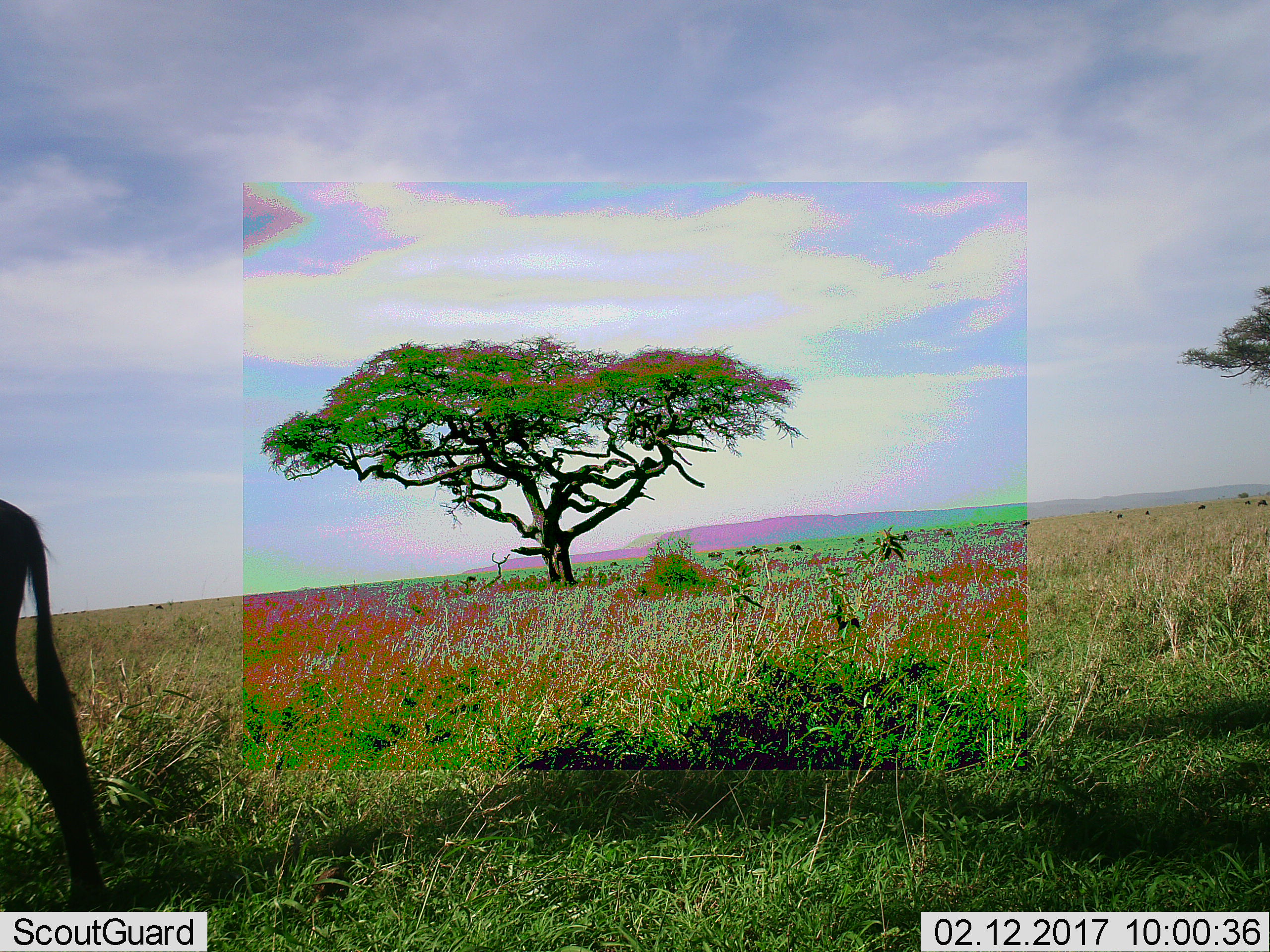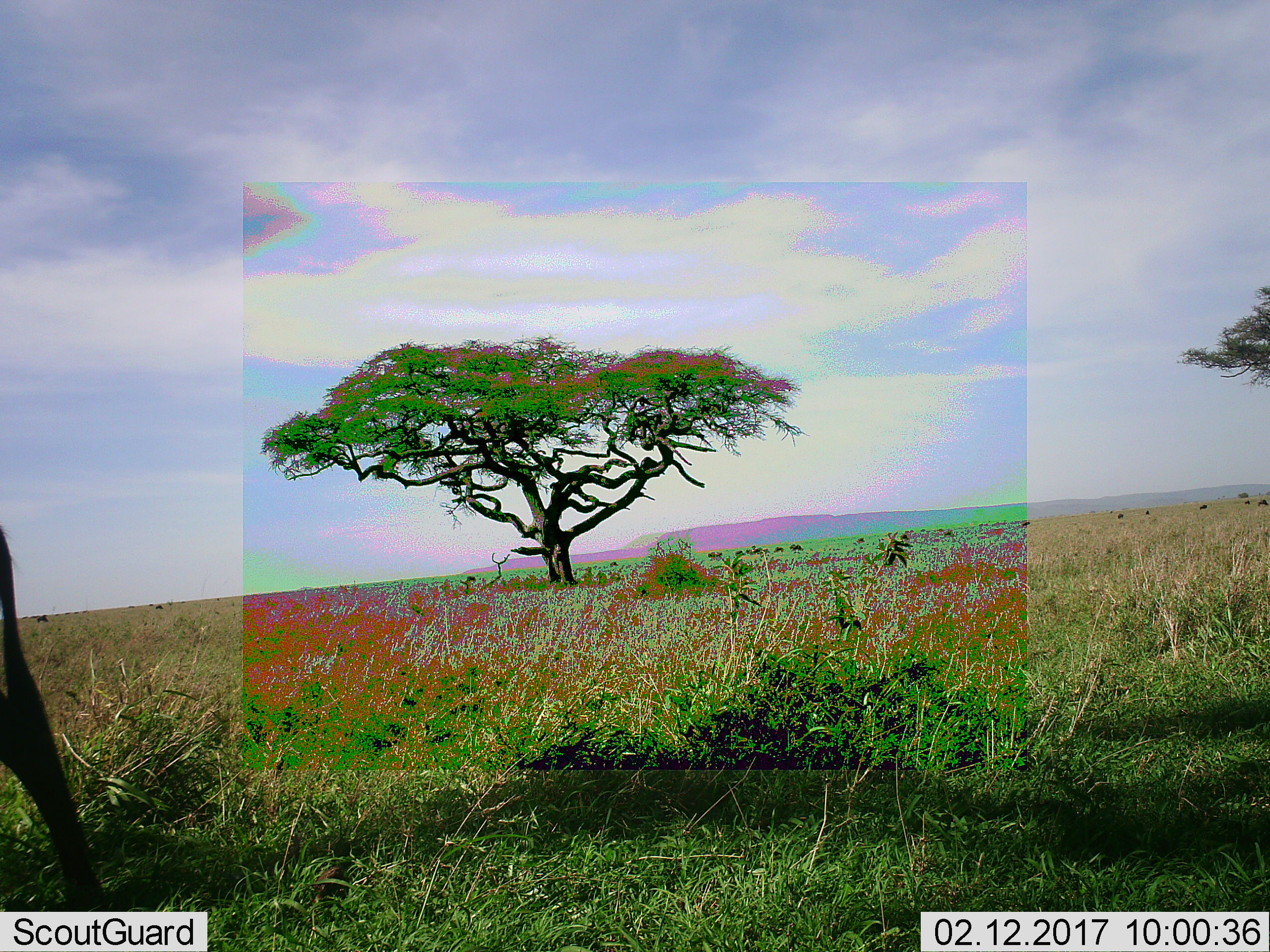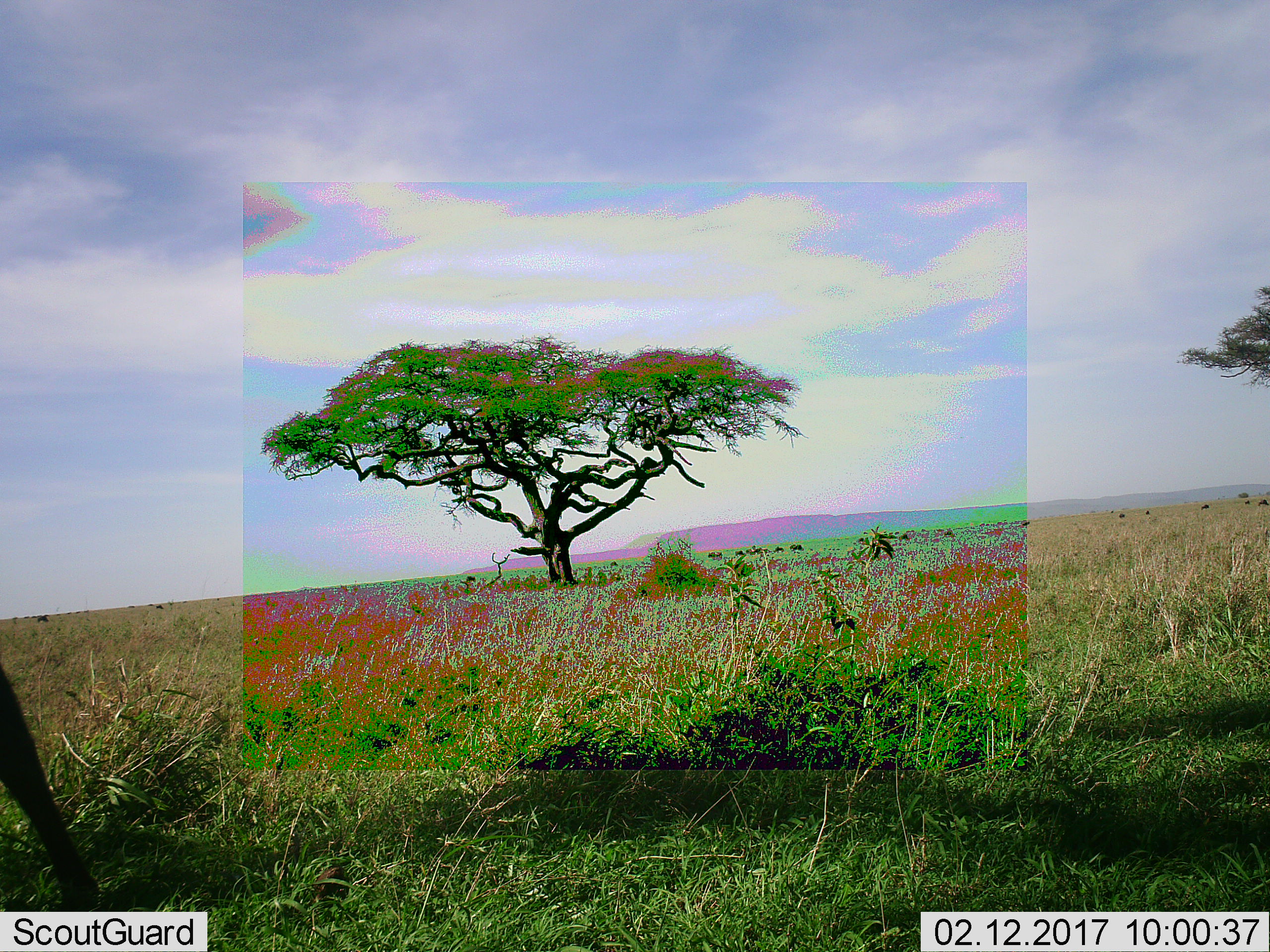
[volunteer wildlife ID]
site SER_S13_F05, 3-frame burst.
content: unidentified animal